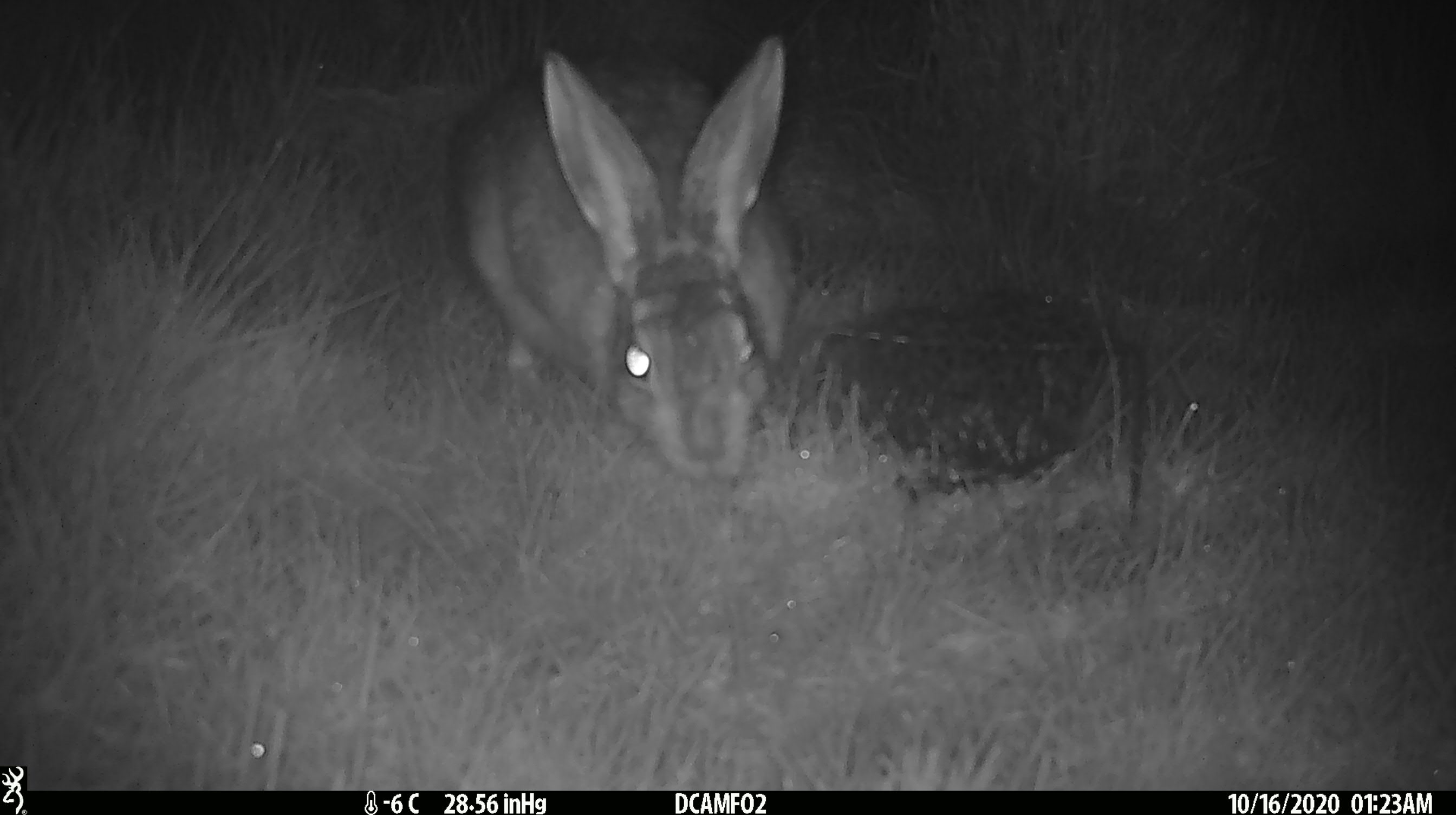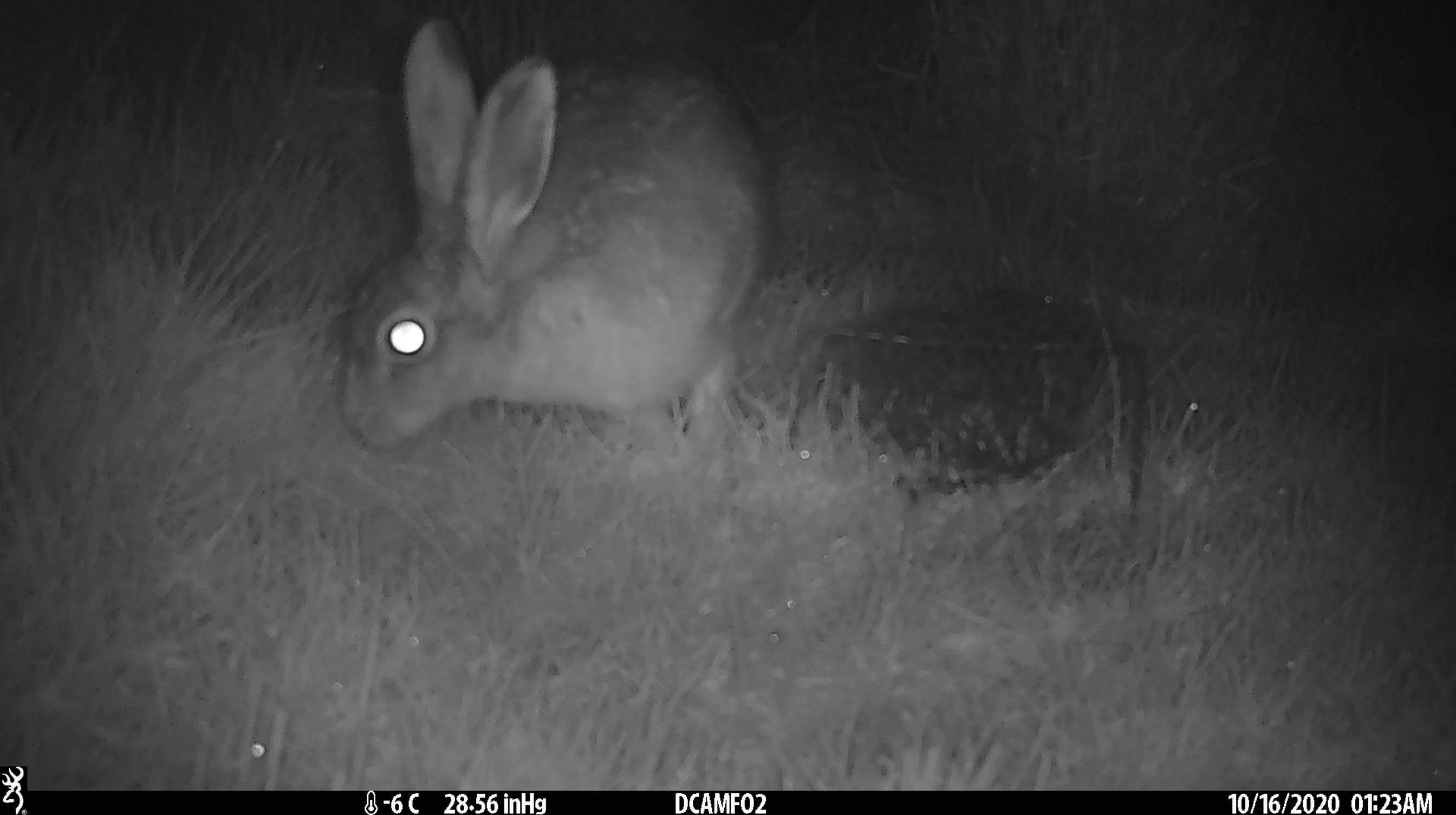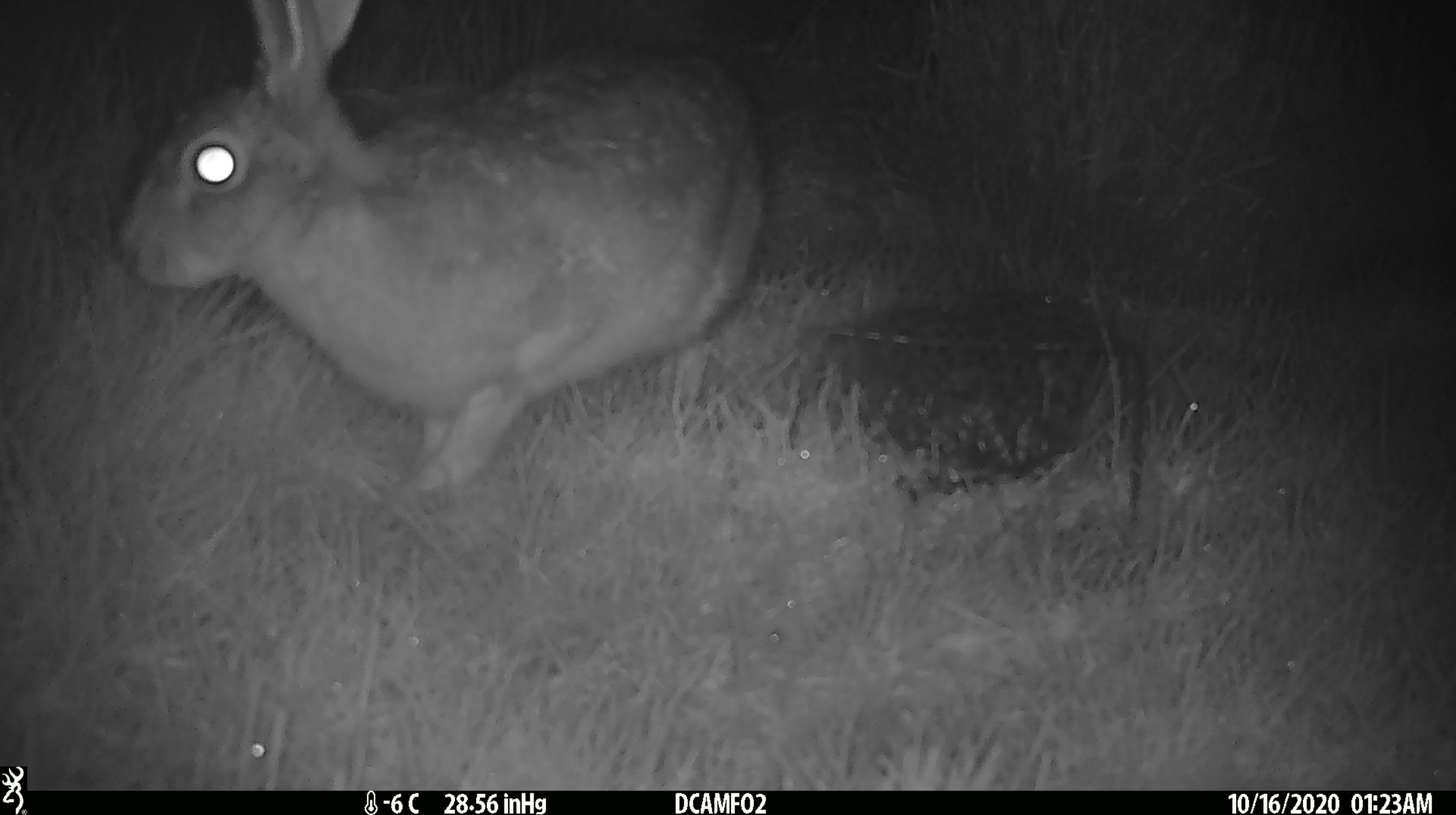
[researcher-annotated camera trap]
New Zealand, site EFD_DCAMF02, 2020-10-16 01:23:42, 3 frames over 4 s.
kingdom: Animalia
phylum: Chordata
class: Mammalia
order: Lagomorpha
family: Leporidae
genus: Lepus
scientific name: Lepus europaeus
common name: brown hare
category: hare